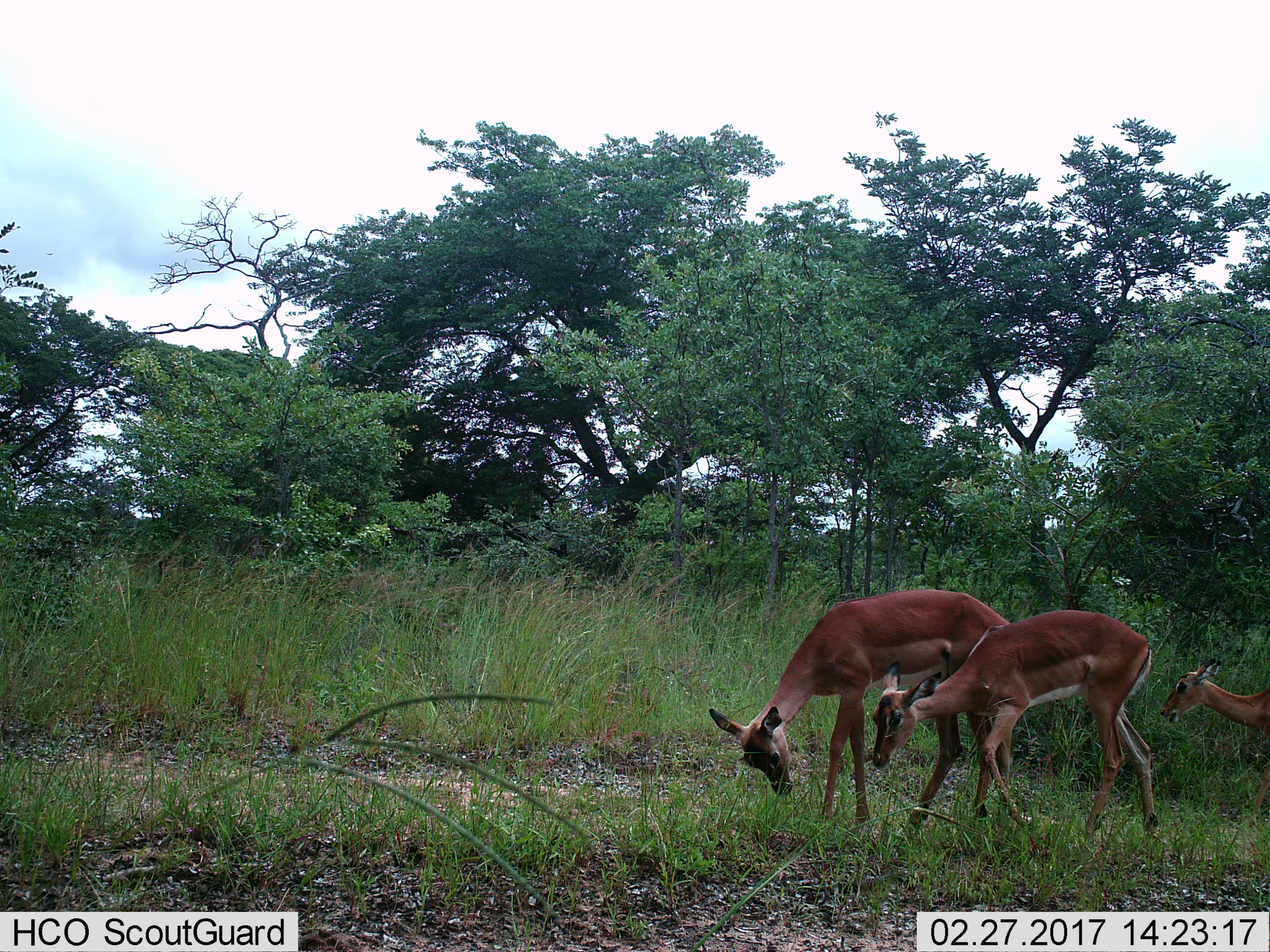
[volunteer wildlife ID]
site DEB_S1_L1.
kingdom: Animalia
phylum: Chordata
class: Mammalia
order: Artiodactyla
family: Bovidae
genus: Aepyceros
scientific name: Aepyceros melampus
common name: impala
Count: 3.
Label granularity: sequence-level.